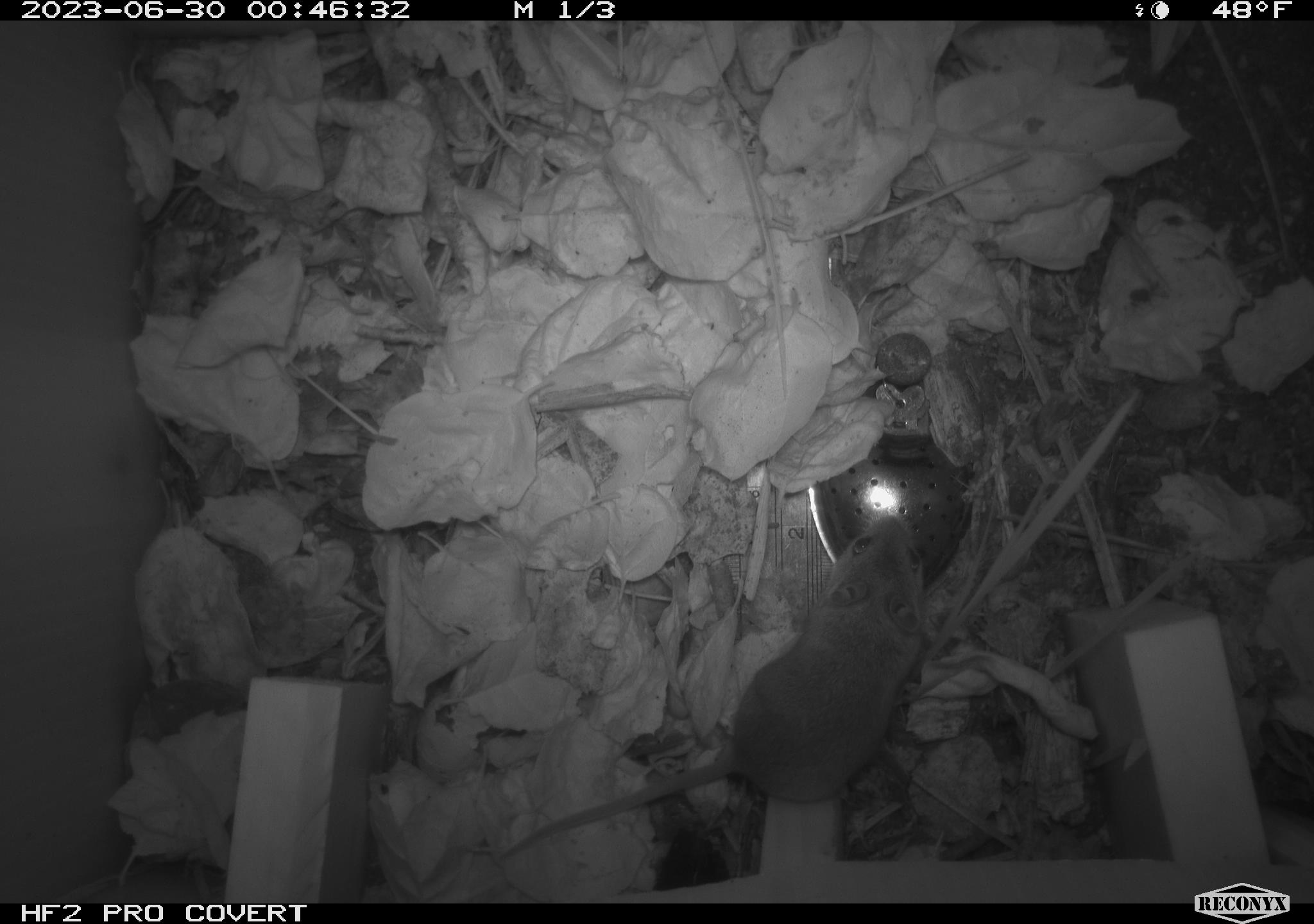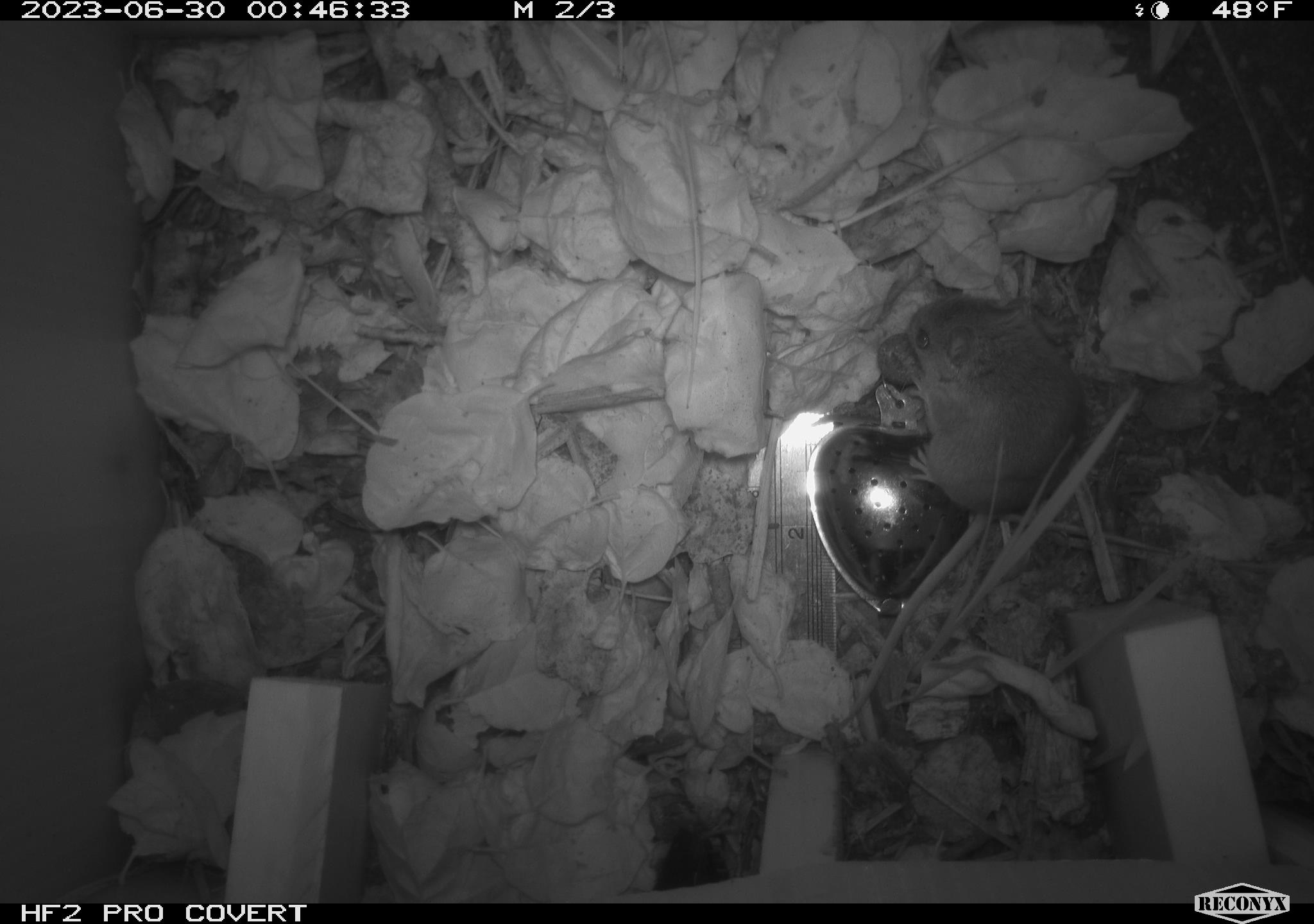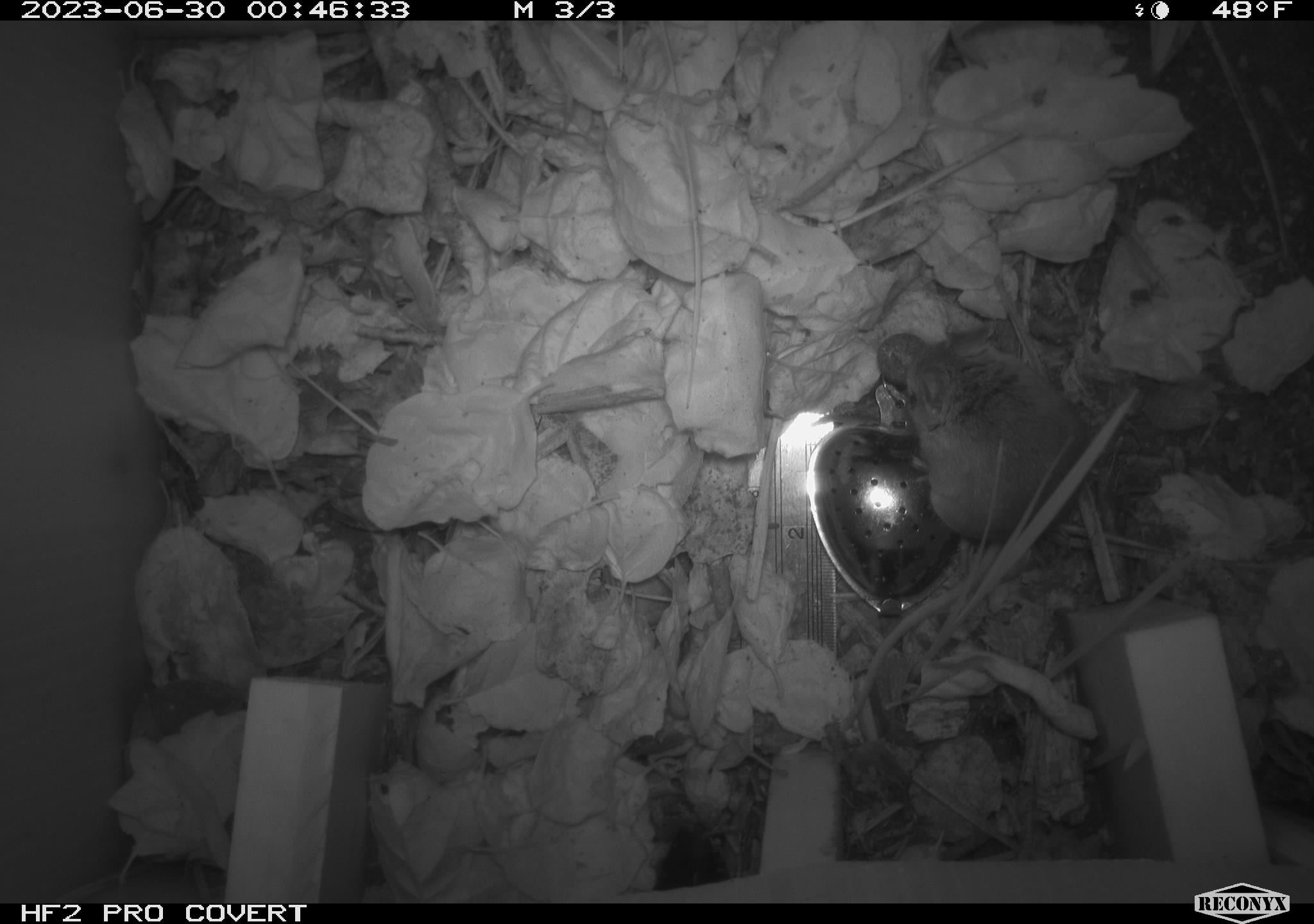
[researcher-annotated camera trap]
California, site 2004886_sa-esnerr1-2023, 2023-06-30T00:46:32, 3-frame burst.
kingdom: Animalia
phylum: Chordata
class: Mammalia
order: Rodentia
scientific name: Rodentia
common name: mouse species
Mouse species (Rodentia).